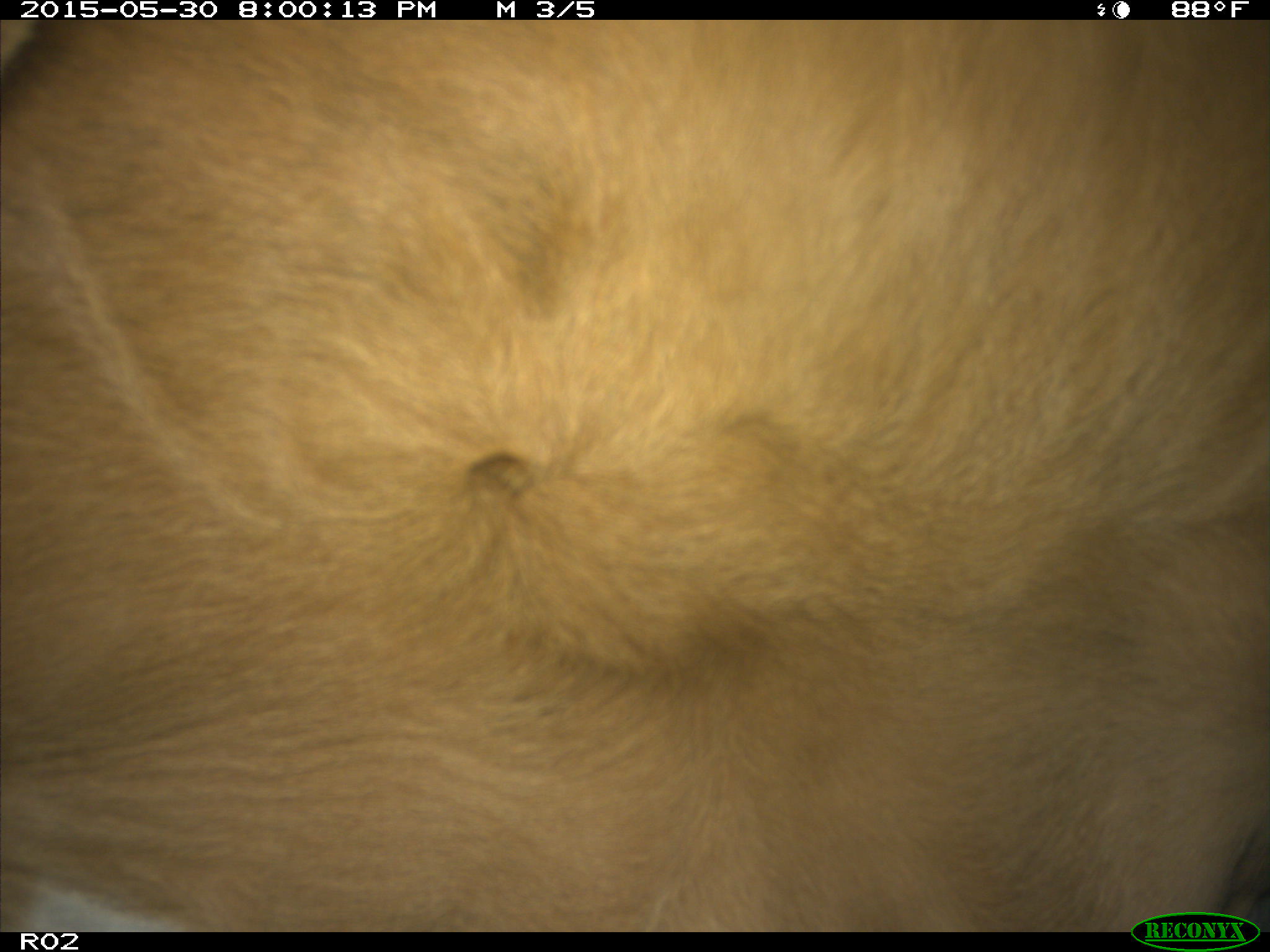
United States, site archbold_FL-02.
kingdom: Animalia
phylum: Chordata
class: Mammalia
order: Artiodactyla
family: Bovidae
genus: Bos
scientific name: Bos taurus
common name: domestic cow